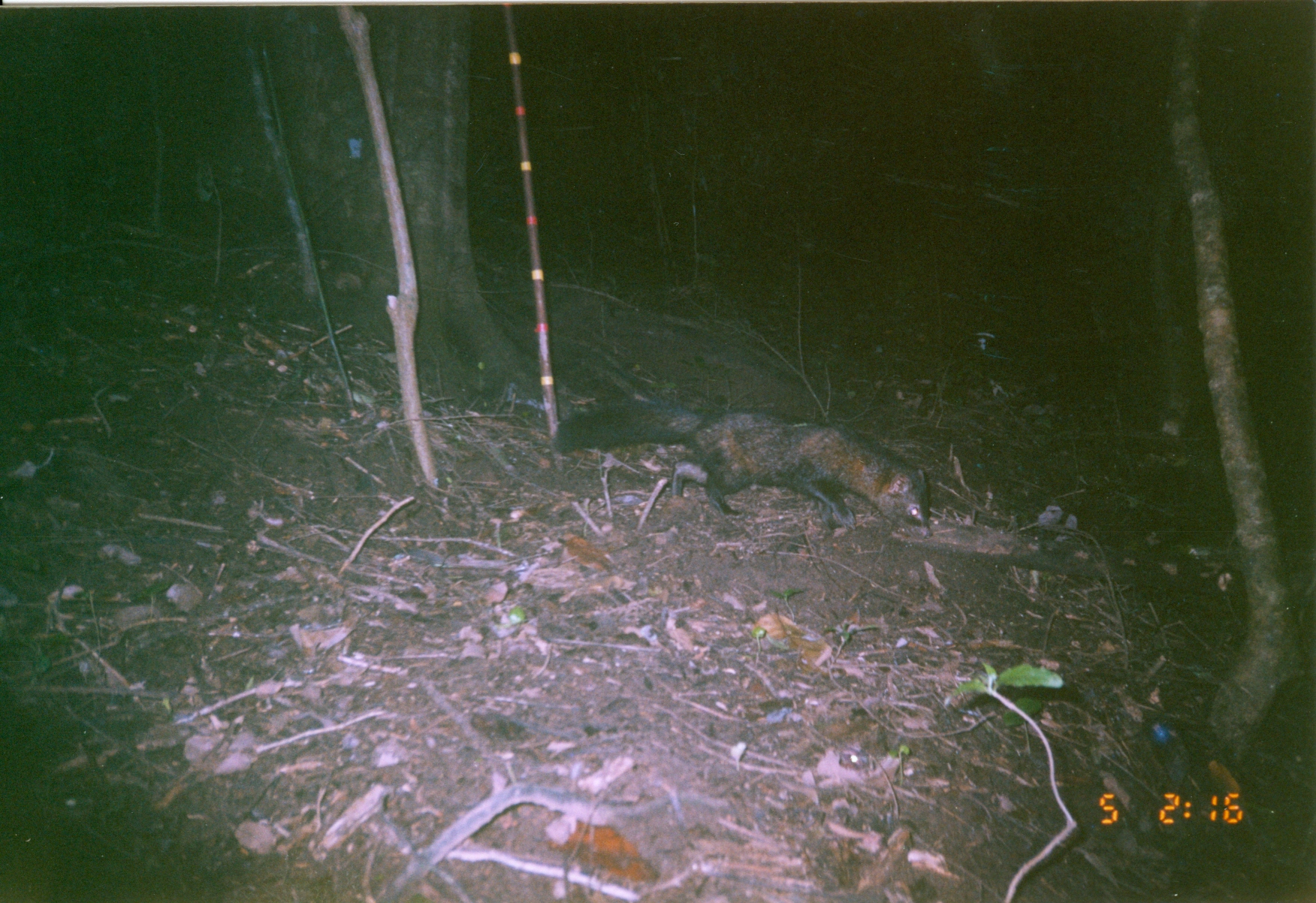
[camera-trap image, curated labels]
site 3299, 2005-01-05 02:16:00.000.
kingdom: Animalia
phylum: Chordata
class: Mammalia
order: Carnivora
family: Herpestidae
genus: Bdeogale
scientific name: Bdeogale crassicauda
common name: bushy-tailed mongoose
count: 1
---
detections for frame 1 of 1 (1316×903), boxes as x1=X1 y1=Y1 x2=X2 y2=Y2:
bdeogale crassicauda: x1=553 y1=401 x2=933 y2=540